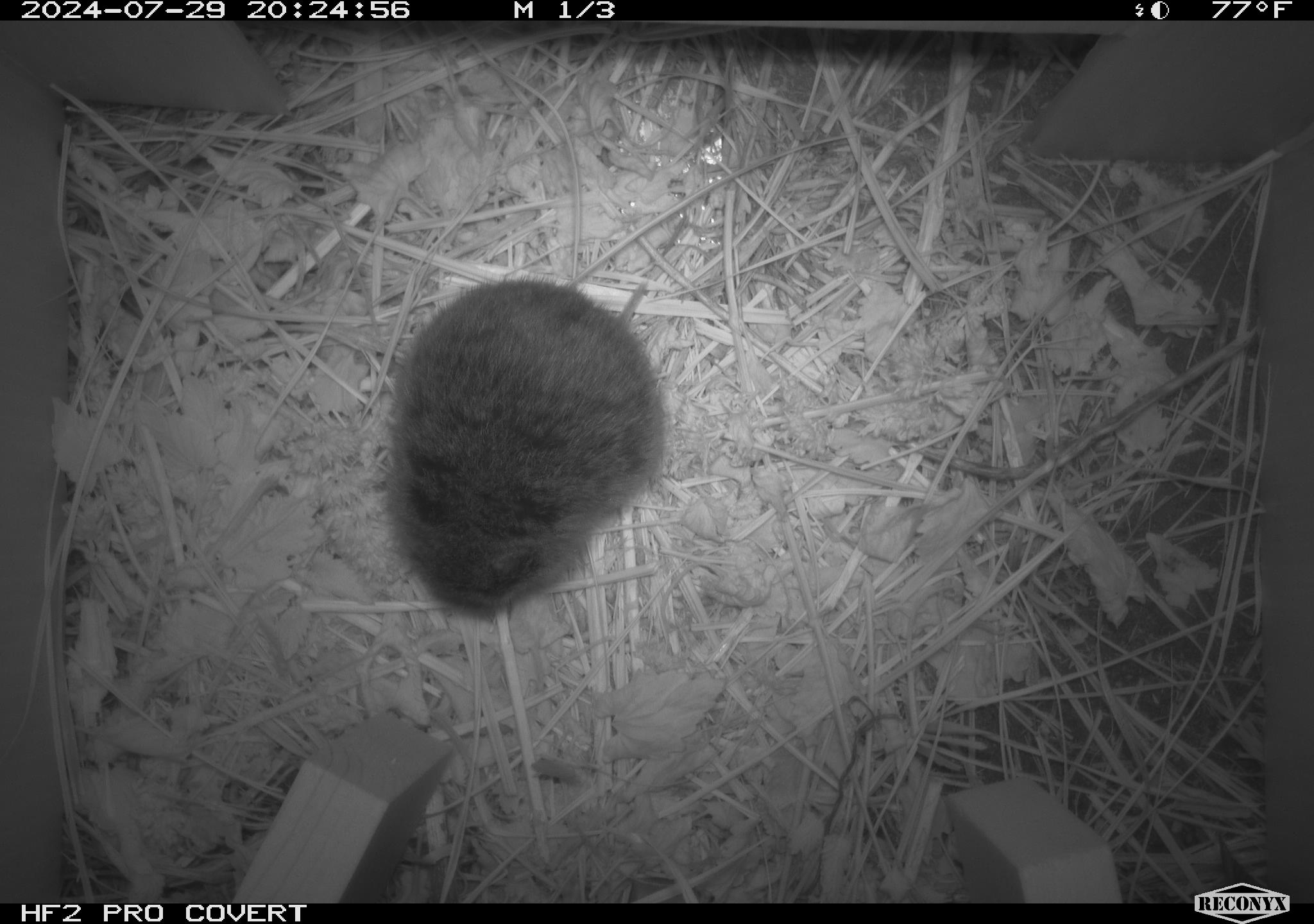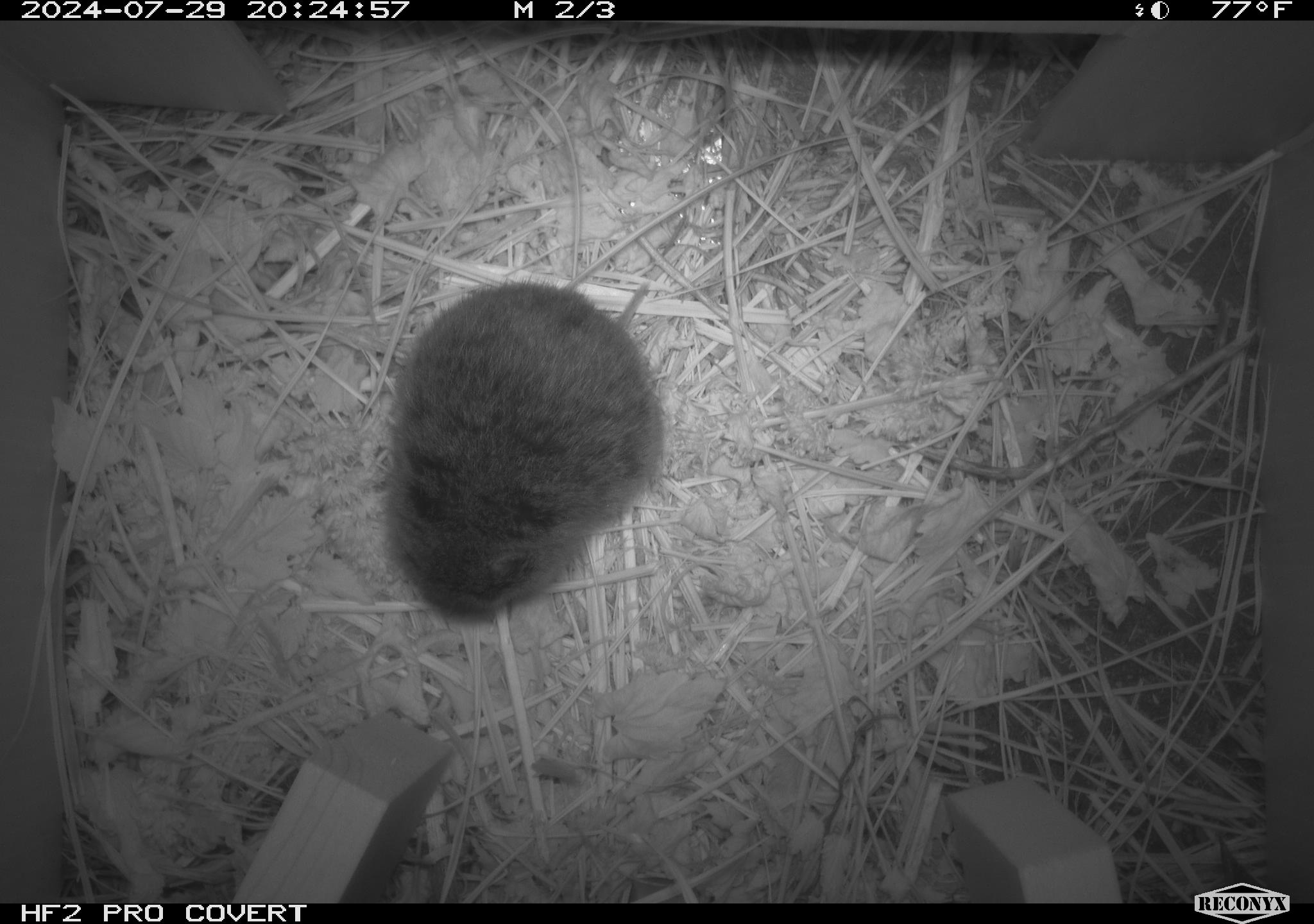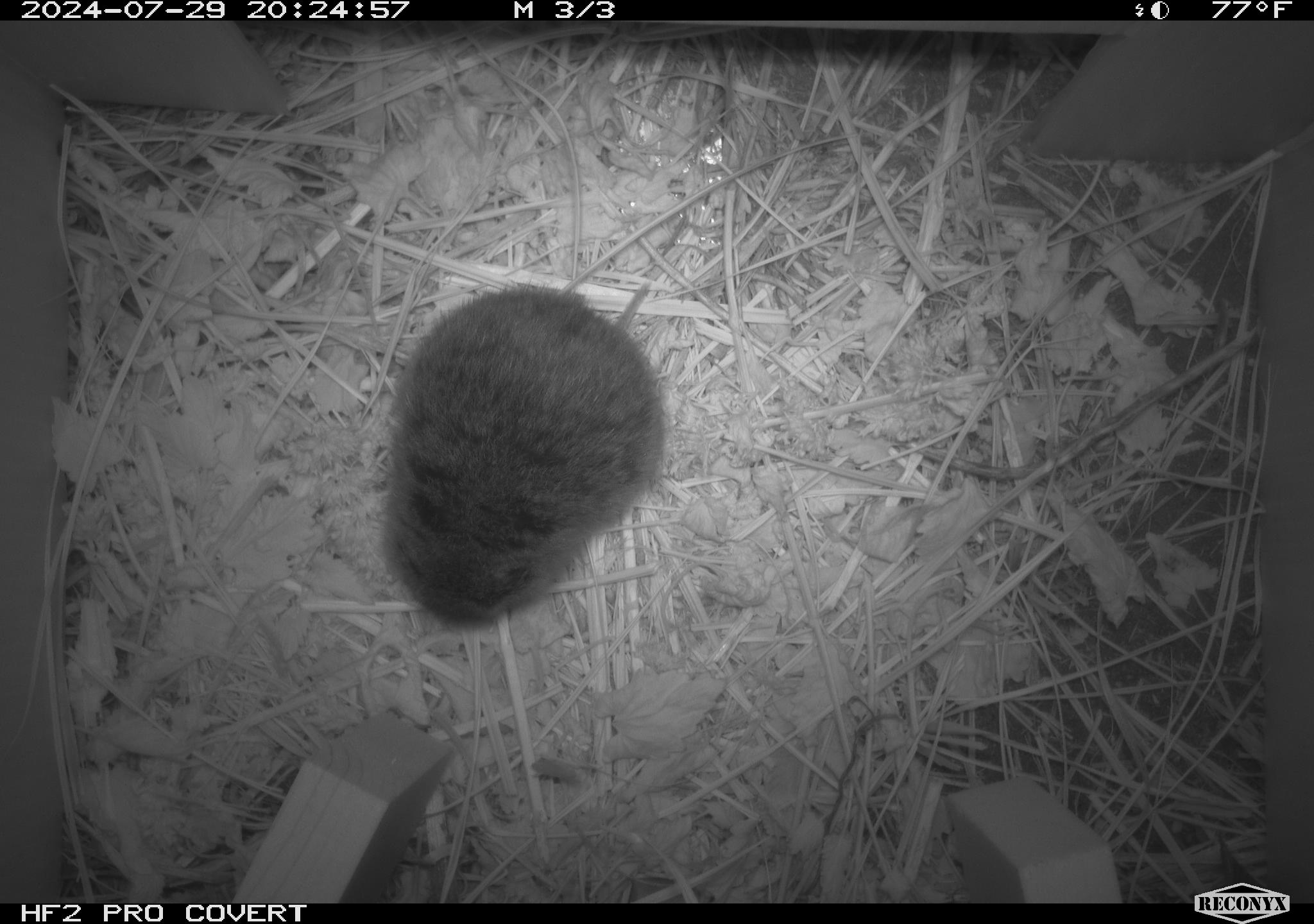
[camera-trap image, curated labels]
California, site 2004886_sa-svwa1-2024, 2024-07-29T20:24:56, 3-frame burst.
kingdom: Animalia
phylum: Chordata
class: Mammalia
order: Rodentia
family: Cricetidae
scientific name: Arvicolinae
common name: voles, lemmings, and muskrats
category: arvicolinae subfamily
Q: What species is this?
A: Arvicolinae subfamily (voles, lemmings, and muskrats) (Arvicolinae).